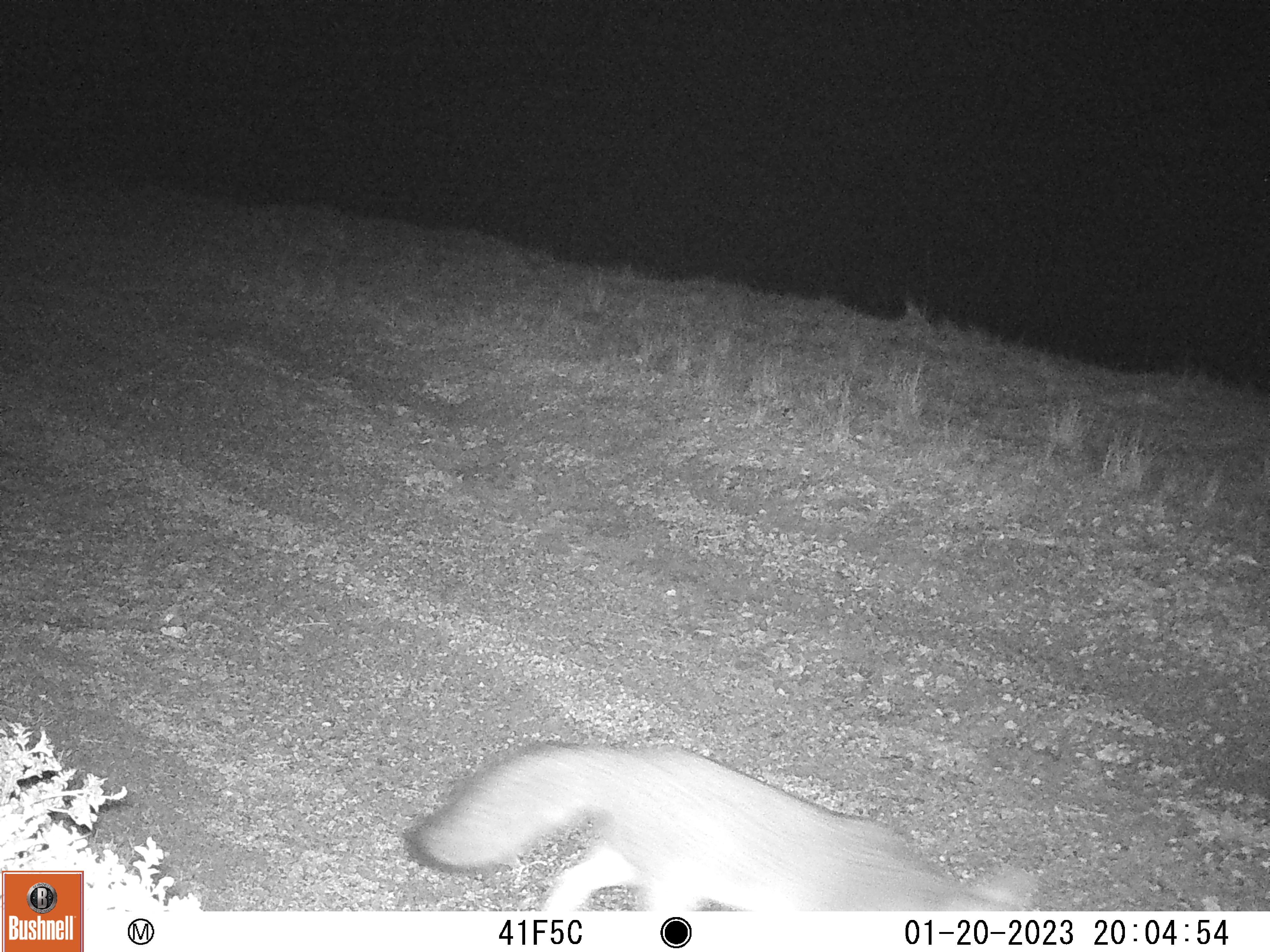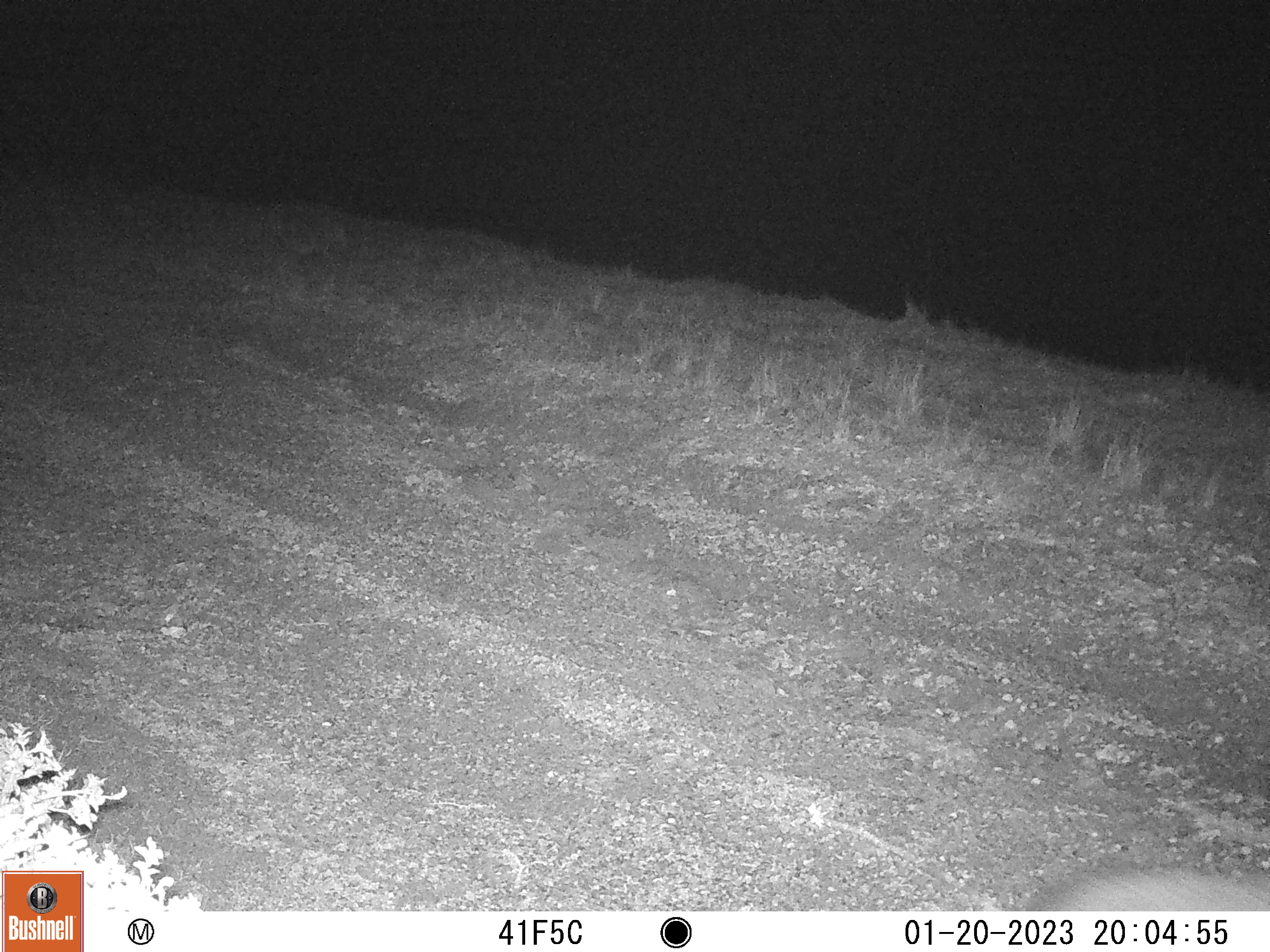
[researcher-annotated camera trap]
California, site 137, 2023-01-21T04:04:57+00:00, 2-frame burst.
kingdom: Animalia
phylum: Chordata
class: Mammalia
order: Carnivora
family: Canidae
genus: Urocyon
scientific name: Urocyon cinereoargenteus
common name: gray fox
Gray fox (Urocyon cinereoargenteus).